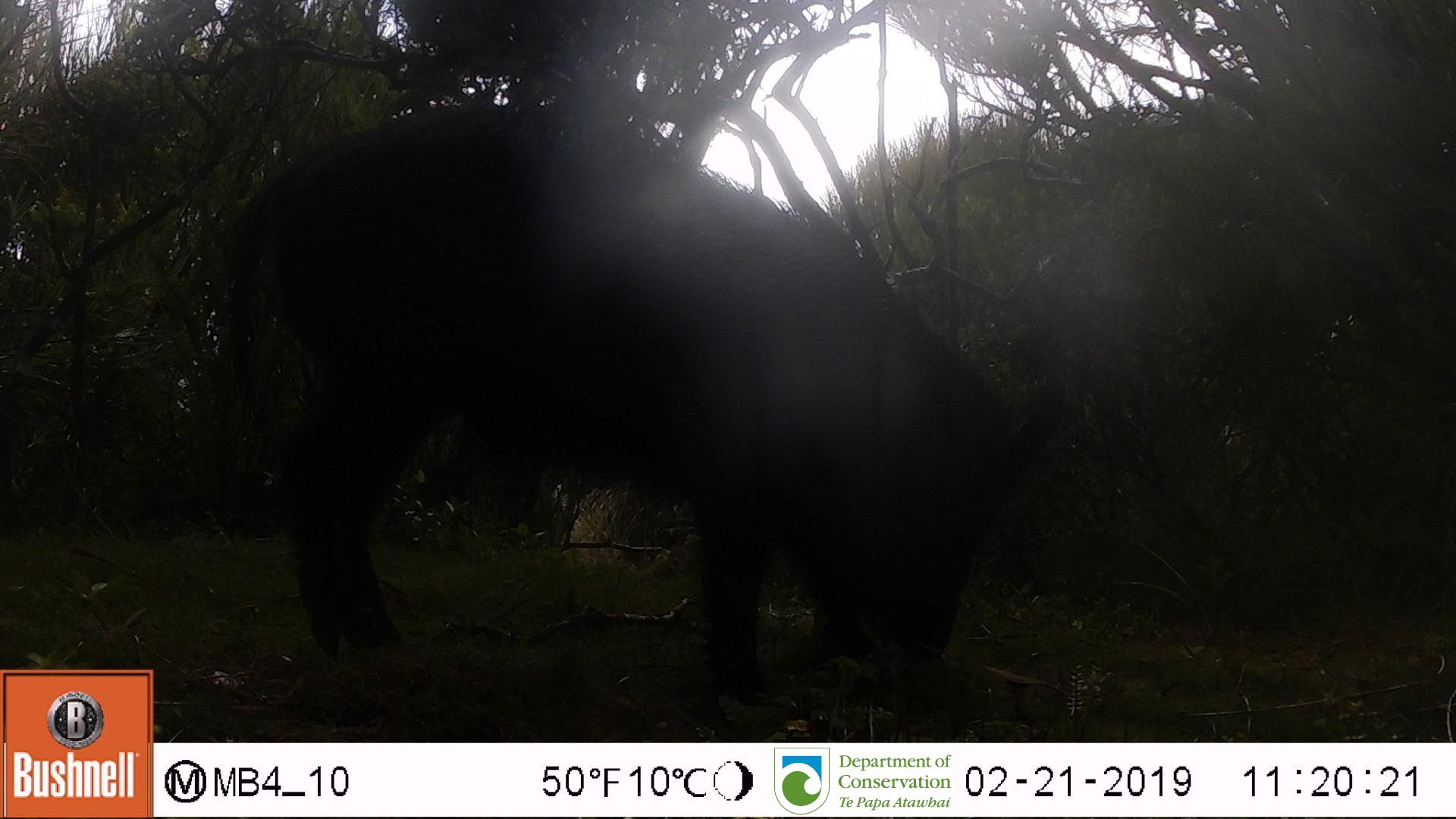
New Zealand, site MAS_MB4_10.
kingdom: Animalia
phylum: Chordata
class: Mammalia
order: Artiodactyla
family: Suidae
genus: Sus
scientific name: Sus scrofa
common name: pig